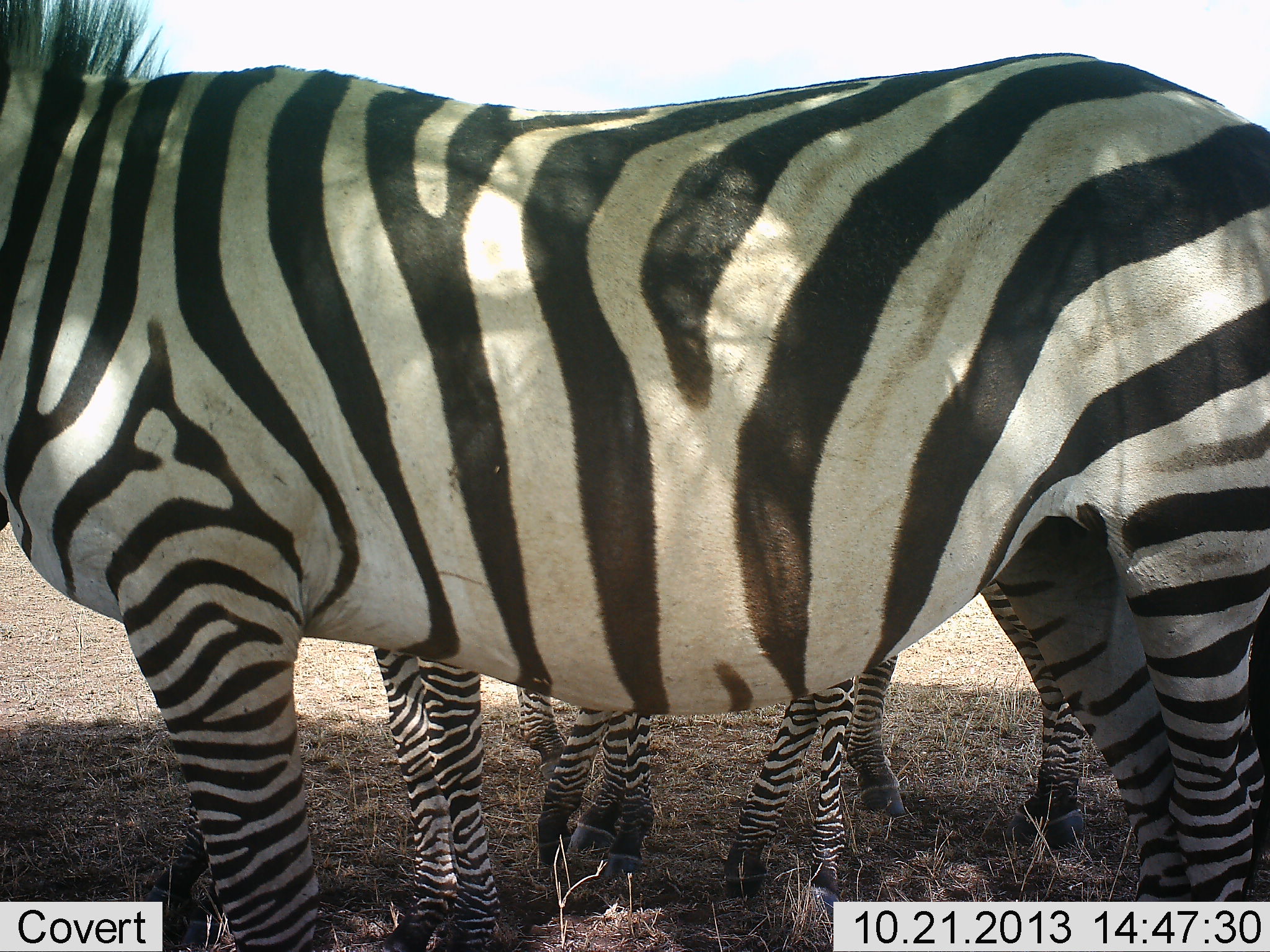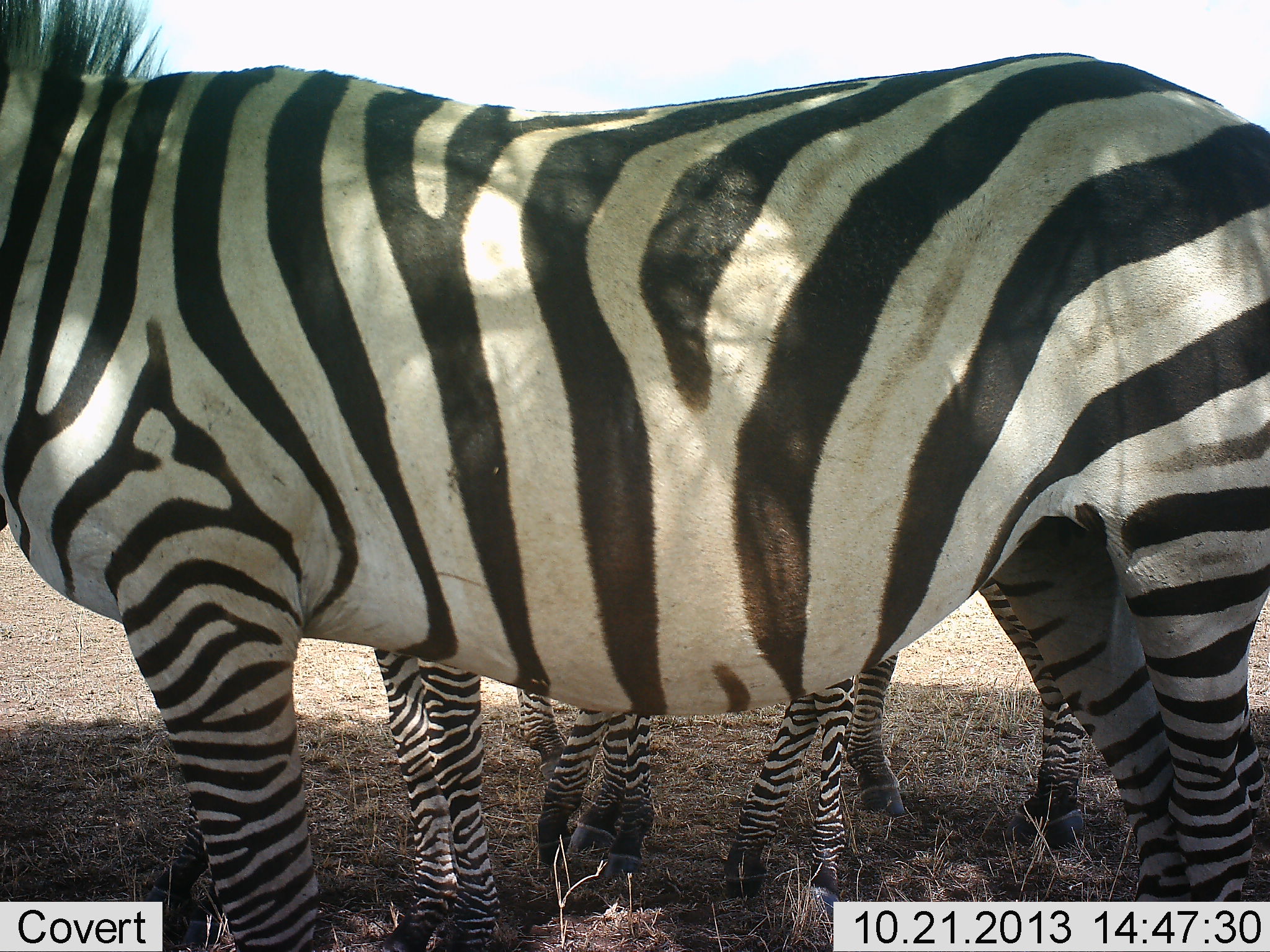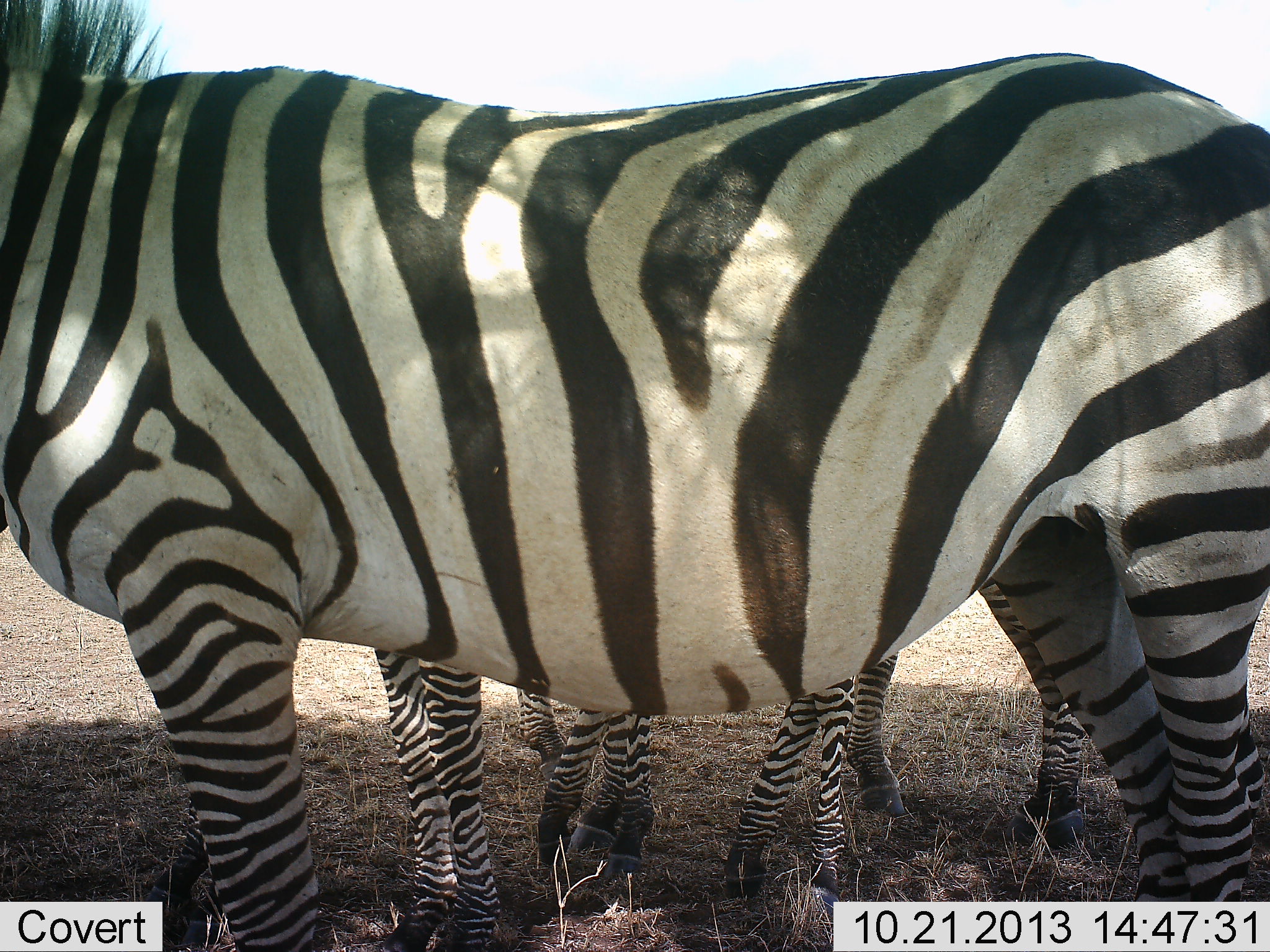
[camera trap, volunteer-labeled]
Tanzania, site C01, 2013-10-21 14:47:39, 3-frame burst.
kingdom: Animalia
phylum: Chordata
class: Mammalia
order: Perissodactyla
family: Equidae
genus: Equus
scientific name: Equus quagga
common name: plains zebra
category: zebra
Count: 4.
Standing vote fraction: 90%.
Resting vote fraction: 10%.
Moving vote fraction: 0%.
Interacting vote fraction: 0%.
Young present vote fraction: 30%.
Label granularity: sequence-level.